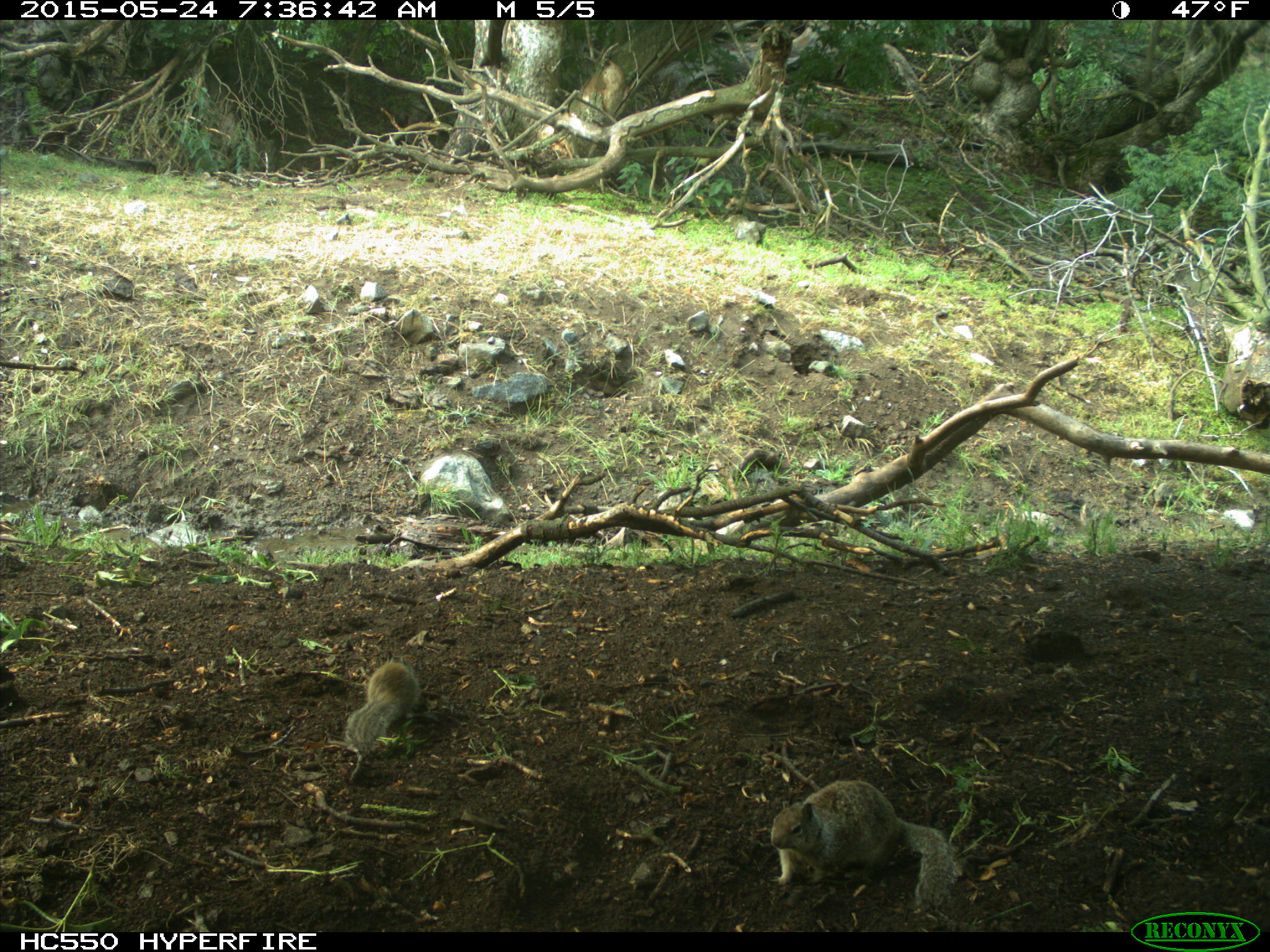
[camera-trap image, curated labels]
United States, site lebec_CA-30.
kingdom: Animalia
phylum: Chordata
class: Mammalia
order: Rodentia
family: Sciuridae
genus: Otospermophilus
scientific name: Otospermophilus beecheyi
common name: california ground squirrel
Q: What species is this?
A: Otospermophilus beecheyi (california ground squirrel).